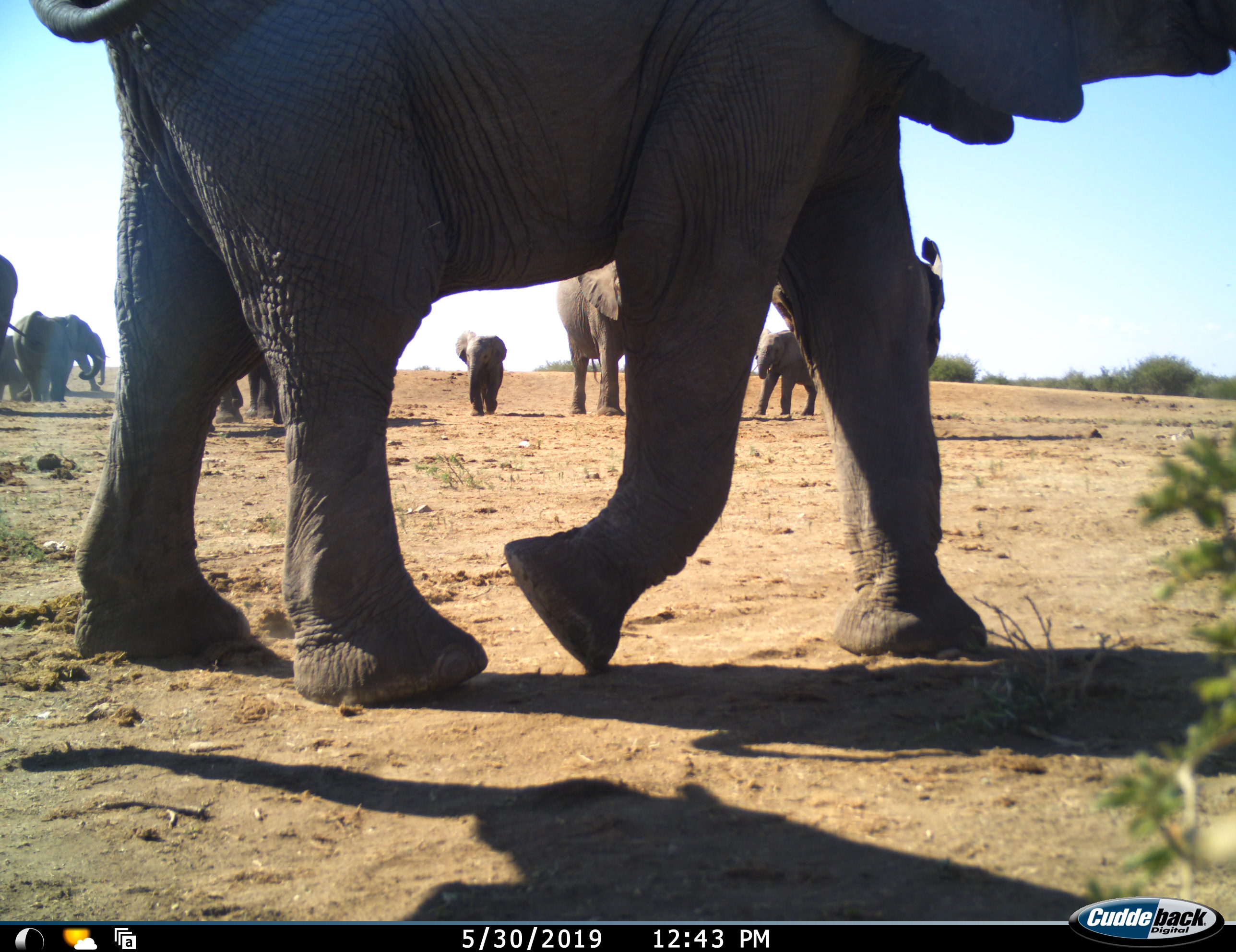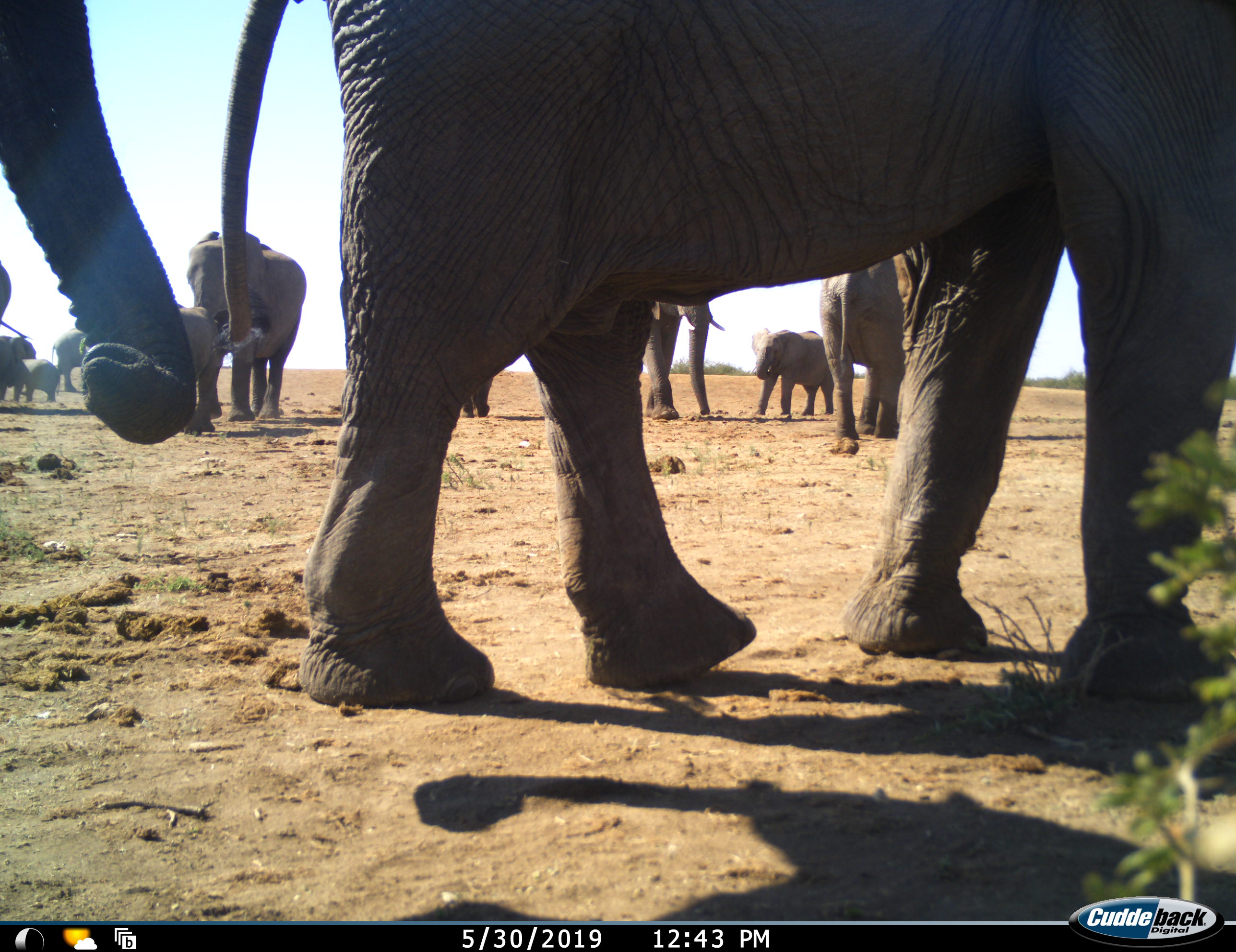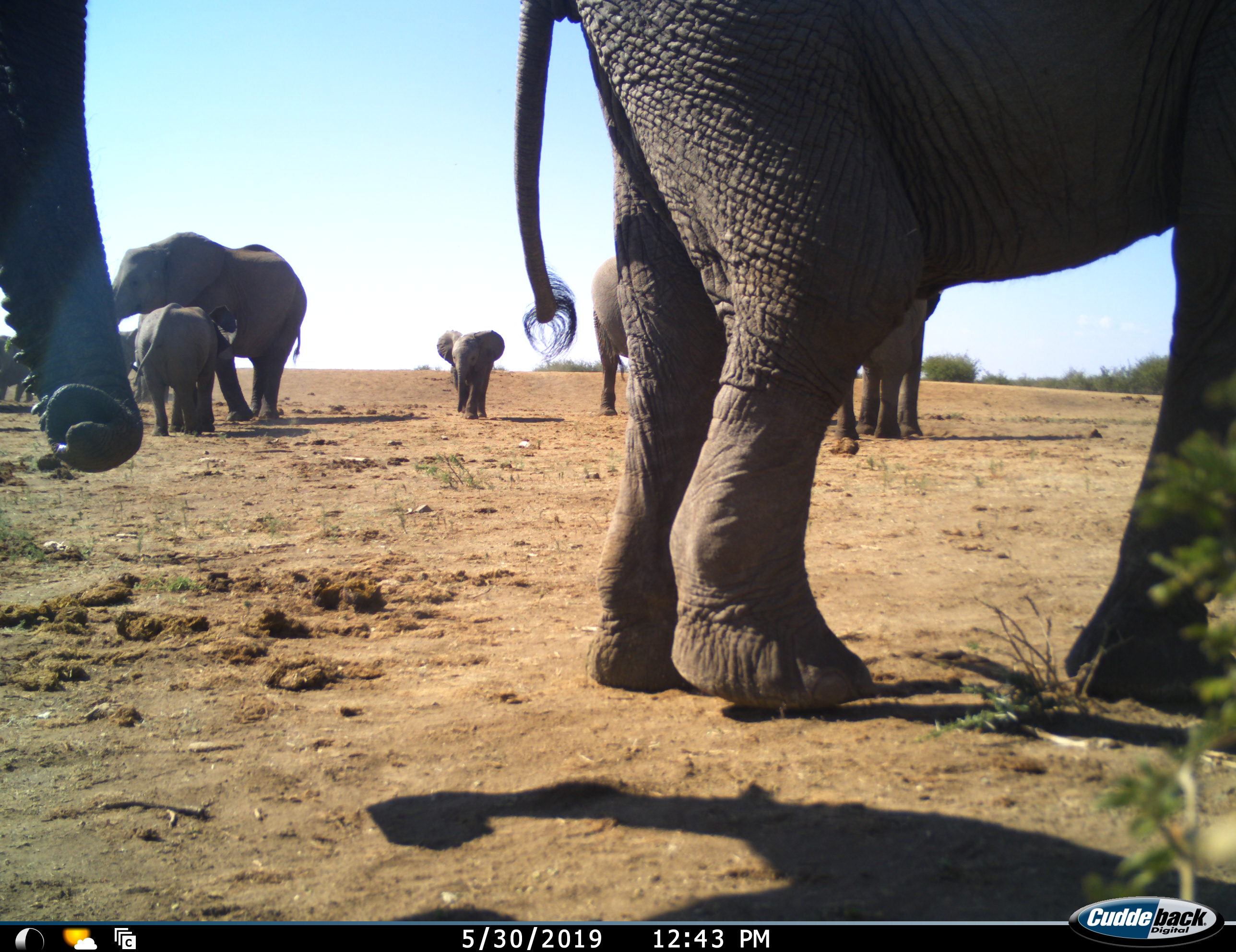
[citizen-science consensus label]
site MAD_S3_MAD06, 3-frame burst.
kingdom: Animalia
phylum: Chordata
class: Mammalia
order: Proboscidea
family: Elephantidae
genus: Loxodonta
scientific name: Loxodonta africana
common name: african bush elephant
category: elephant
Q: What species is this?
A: Elephant (african bush elephant) (Loxodonta africana).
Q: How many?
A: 11-50.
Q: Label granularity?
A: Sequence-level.